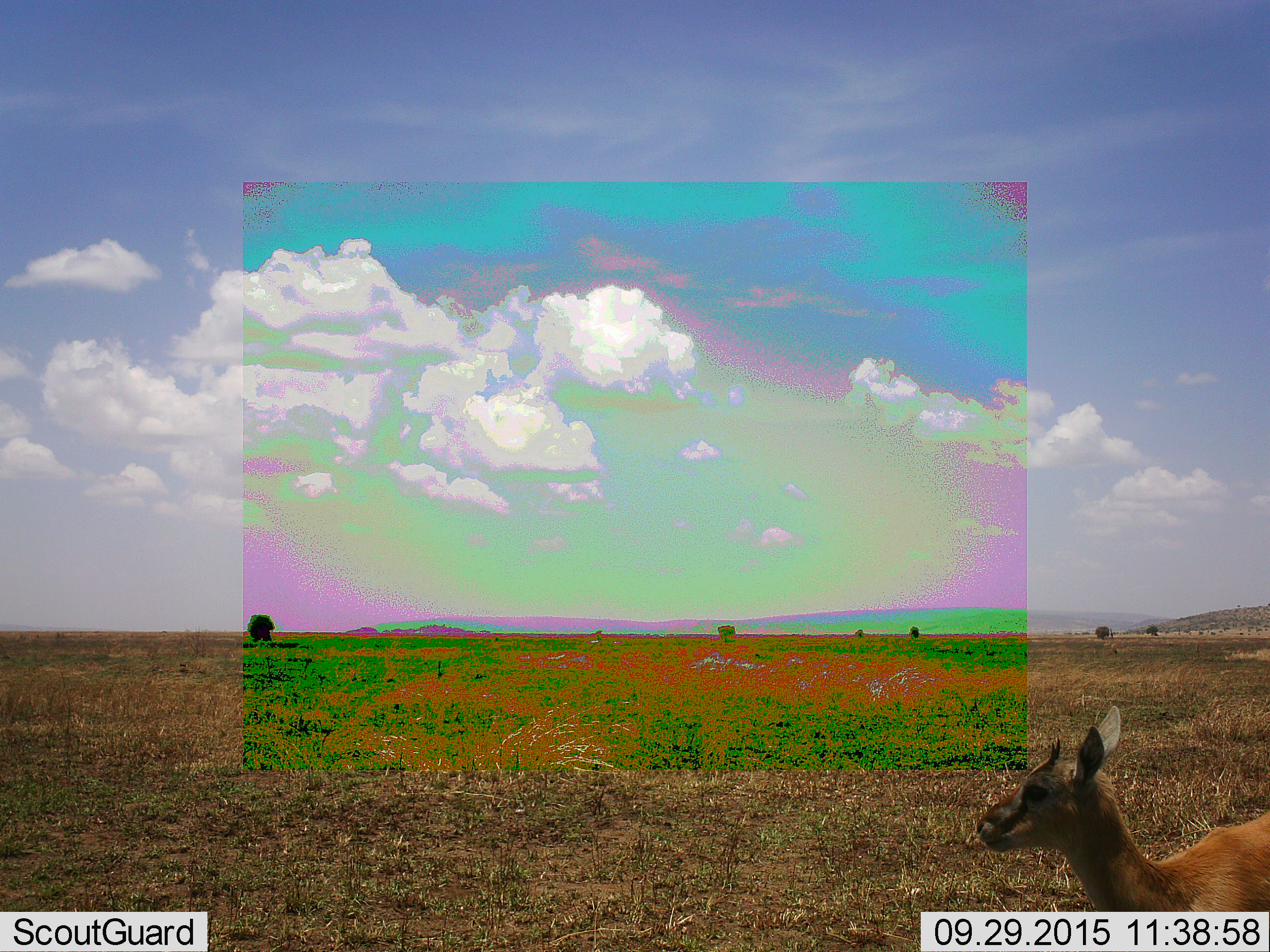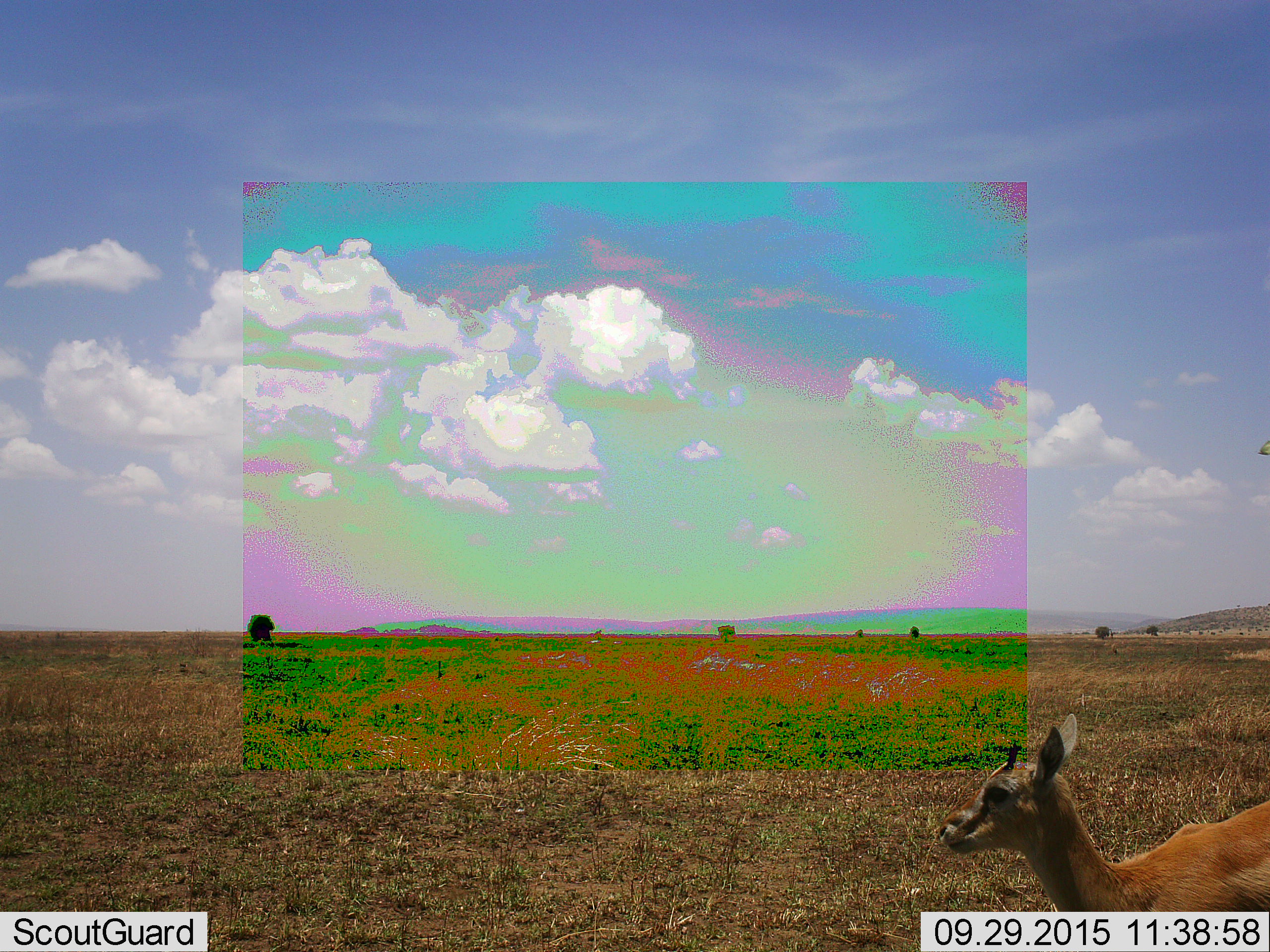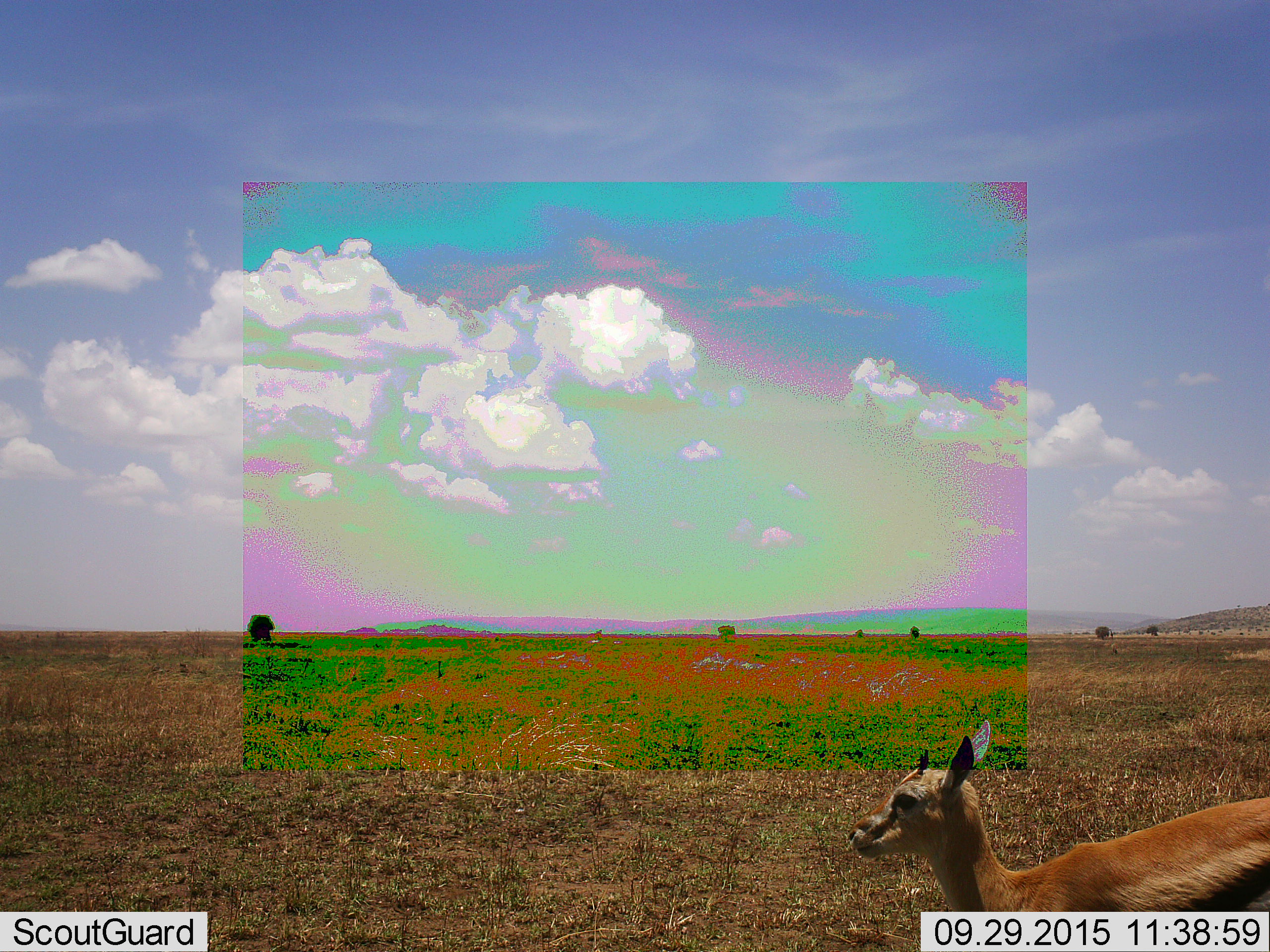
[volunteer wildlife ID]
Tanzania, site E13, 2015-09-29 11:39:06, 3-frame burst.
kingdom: Animalia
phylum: Chordata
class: Mammalia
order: Artiodactyla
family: Bovidae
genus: Eudorcas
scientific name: Eudorcas thomsonii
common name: thomson's gazelle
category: gazellethomsons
Gazellethomsons (thomson's gazelle) (Eudorcas thomsonii), count 1. Behavior (volunteer vote fractions): standing 36%, resting 0%, moving 64%, interacting 0%. Young present (vote fraction): 50%. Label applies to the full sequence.